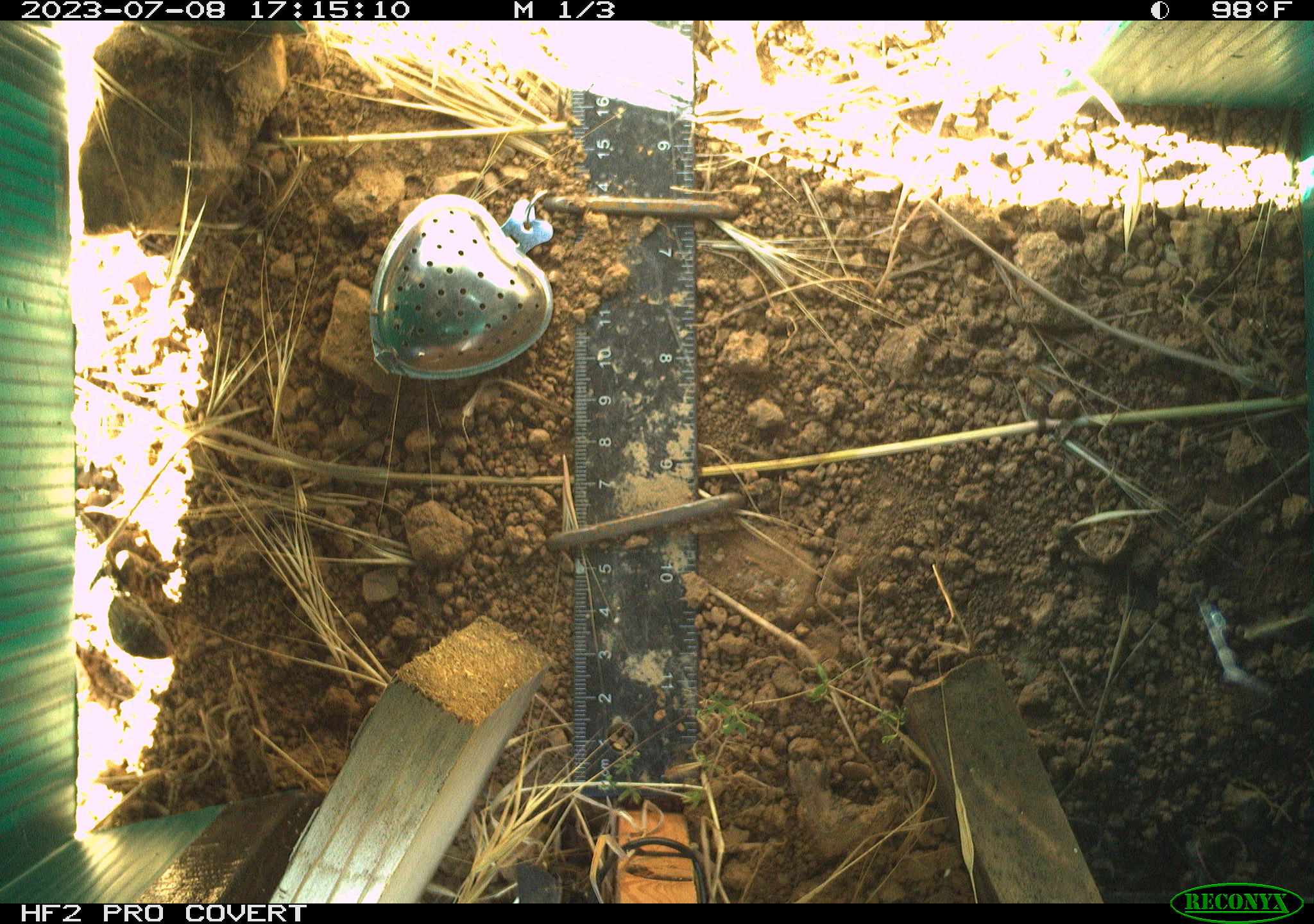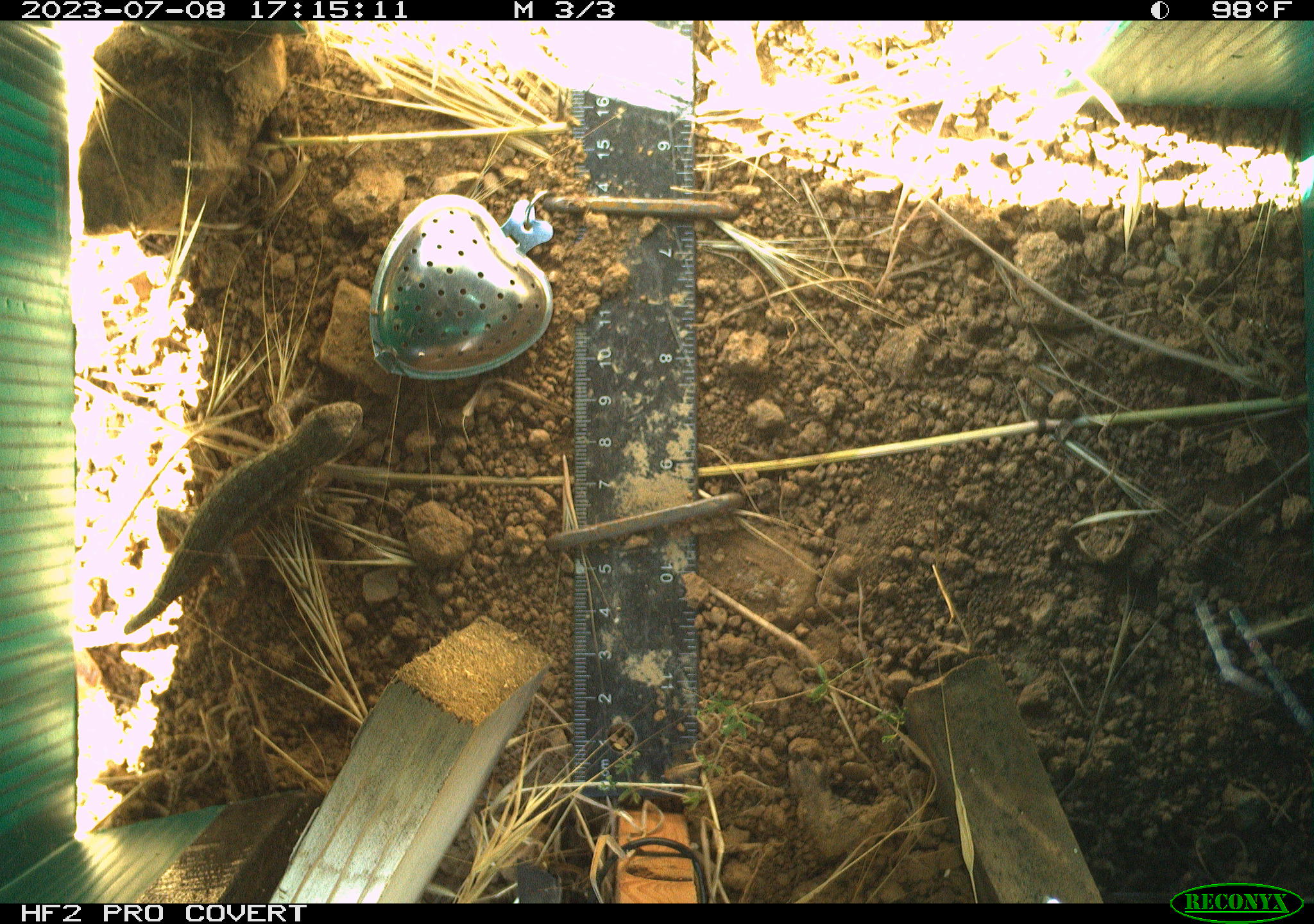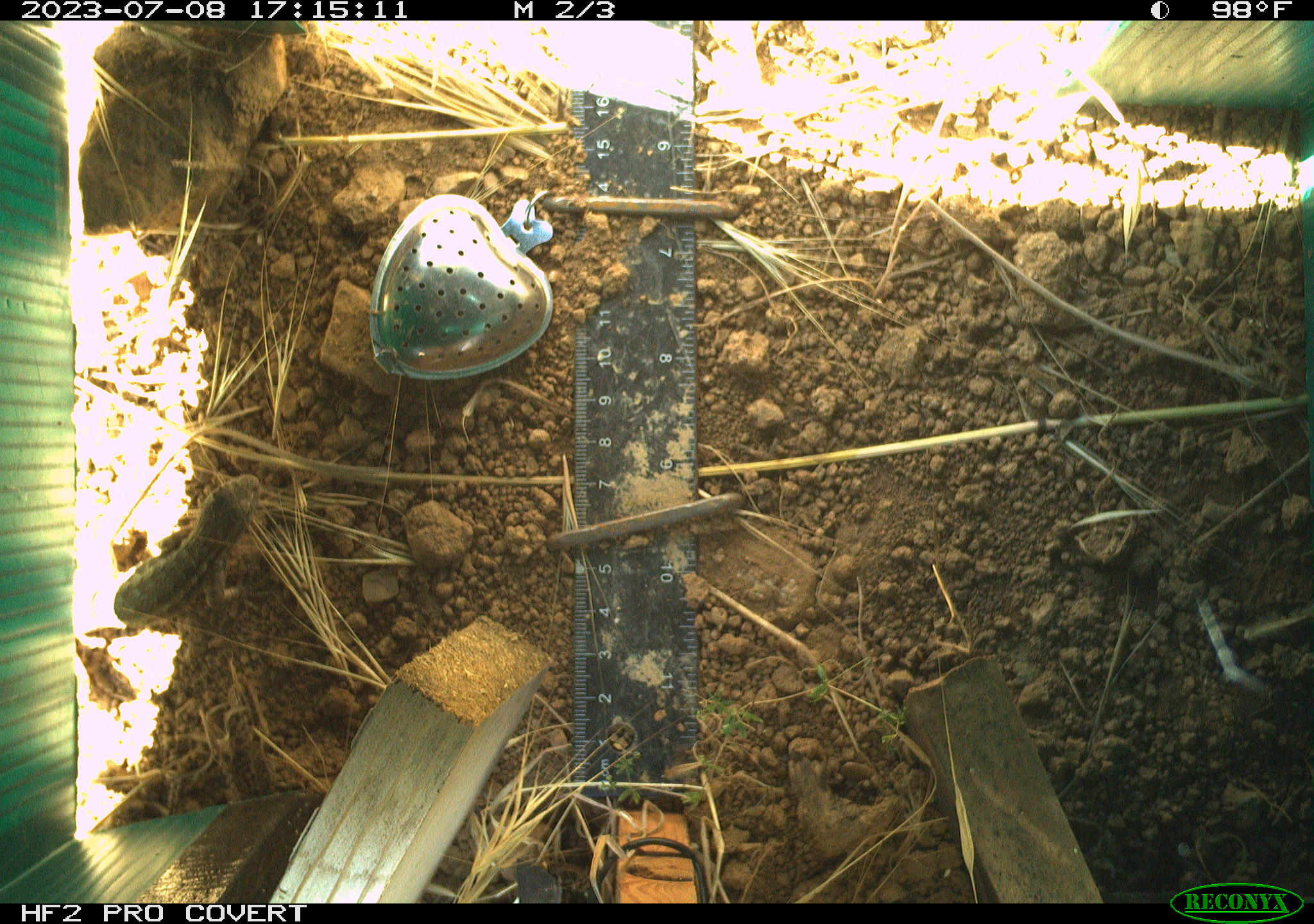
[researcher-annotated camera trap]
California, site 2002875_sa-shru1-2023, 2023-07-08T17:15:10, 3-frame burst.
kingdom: Animalia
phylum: Chordata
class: Reptilia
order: Squamata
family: Phrynosomatidae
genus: Sceloporus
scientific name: Sceloporus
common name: spiny lizards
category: sceloporus species